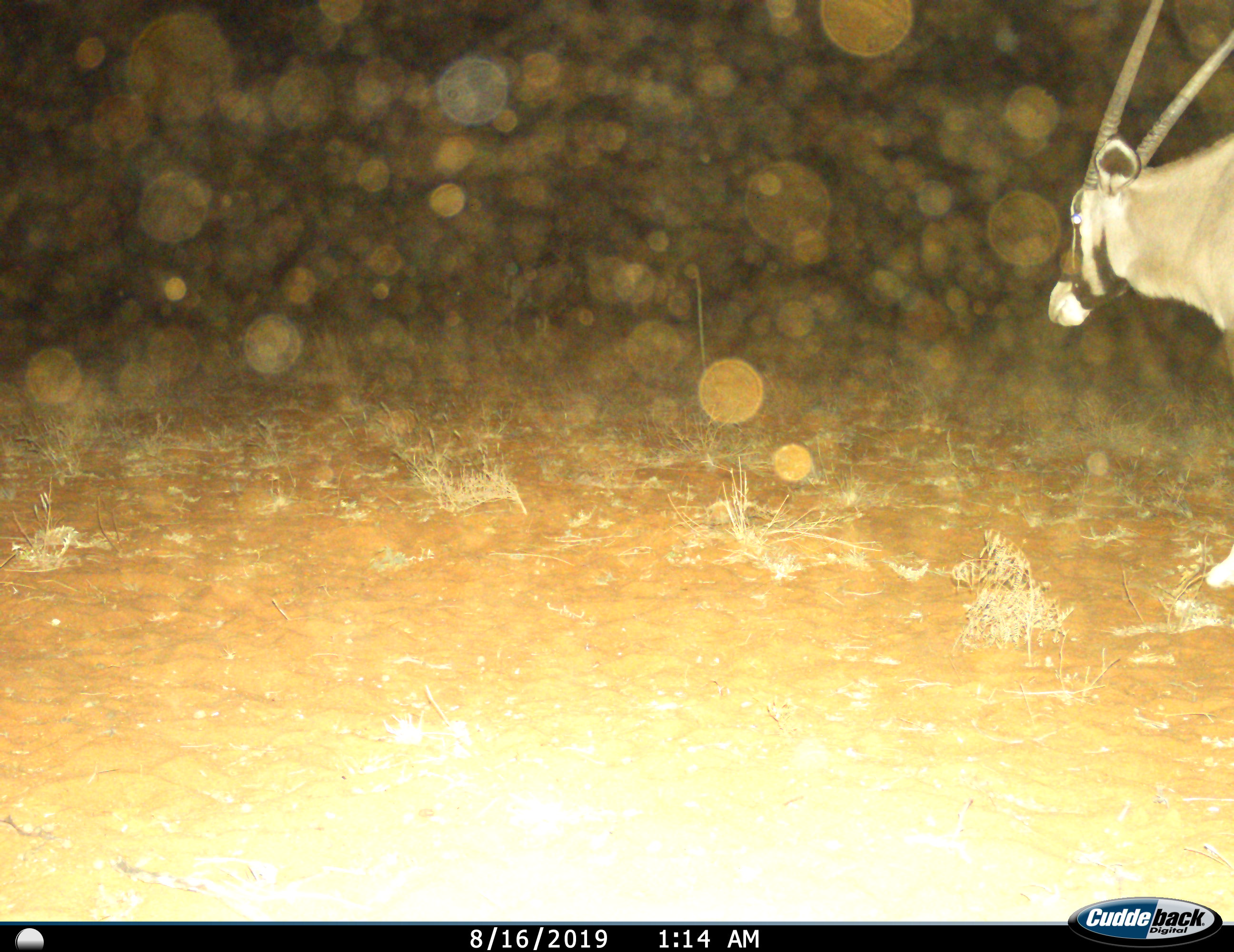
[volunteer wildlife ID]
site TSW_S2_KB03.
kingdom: Animalia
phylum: Chordata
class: Mammalia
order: Artiodactyla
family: Bovidae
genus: Oryx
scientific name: Oryx gazella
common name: gemsbok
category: oryx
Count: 1.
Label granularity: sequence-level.